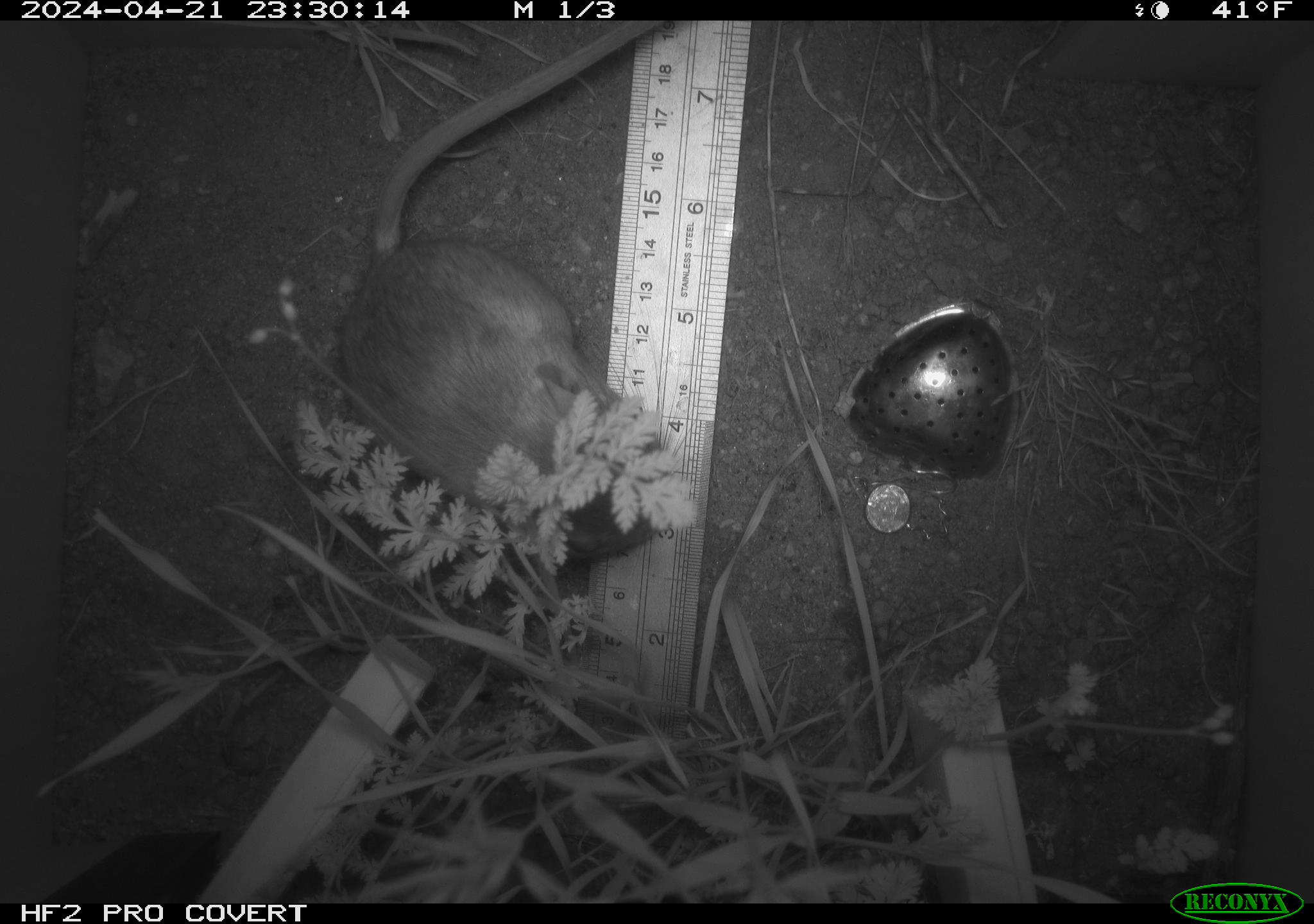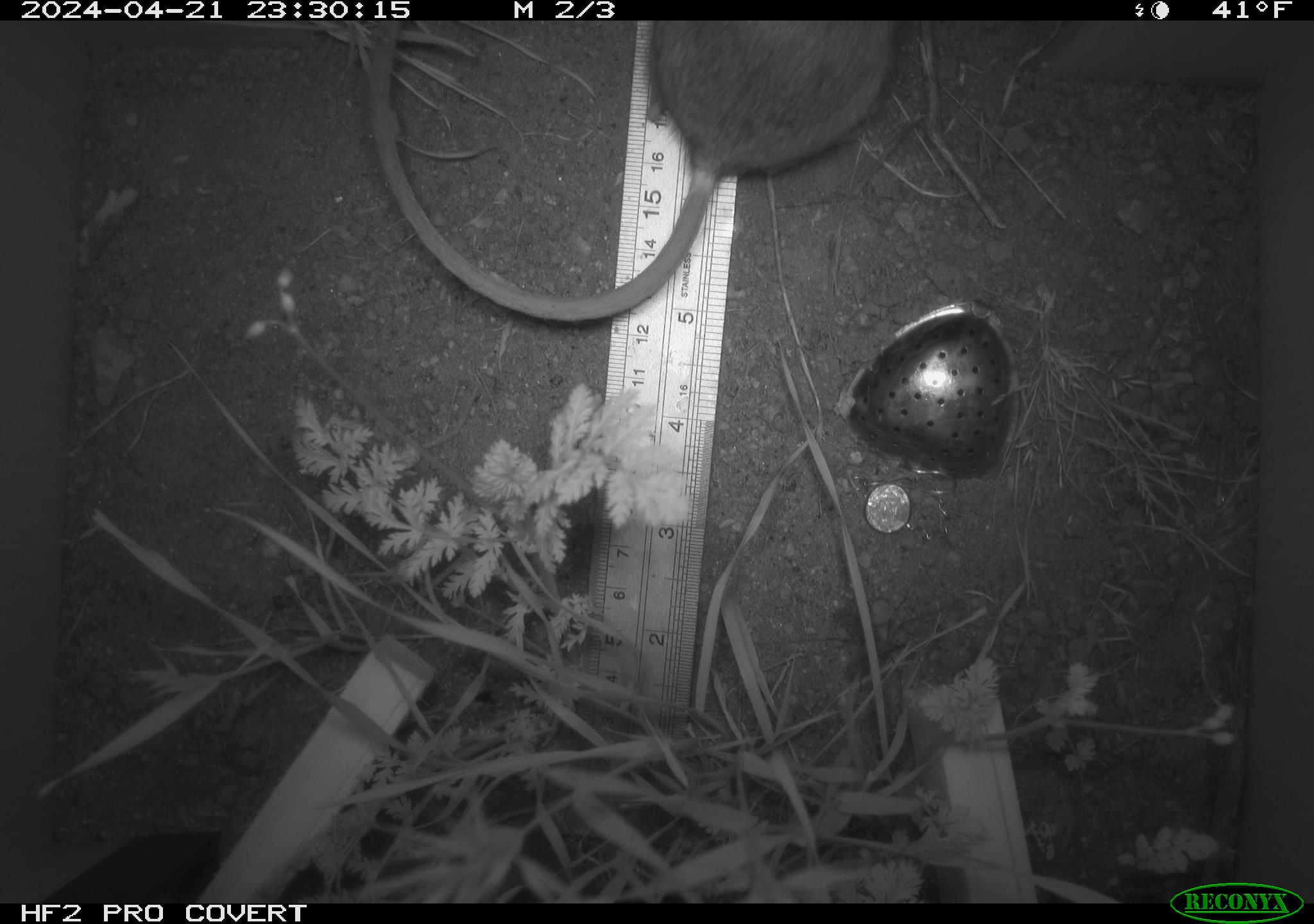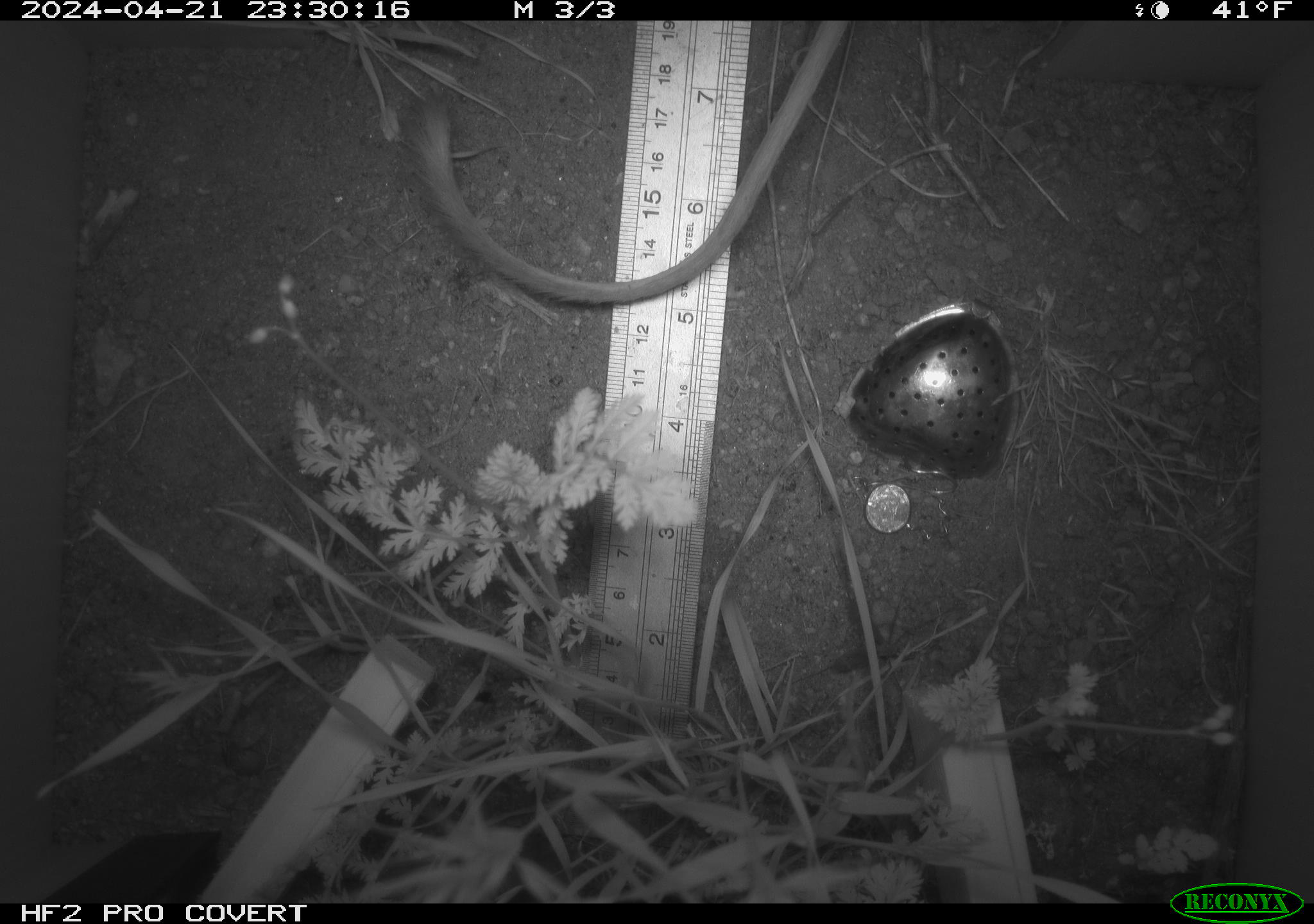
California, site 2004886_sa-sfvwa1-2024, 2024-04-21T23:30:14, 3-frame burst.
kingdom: Animalia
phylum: Chordata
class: Mammalia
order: Rodentia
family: Heteromyidae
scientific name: Heteromyidae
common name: kangaroo rats and pocket mice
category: heteromyidae family